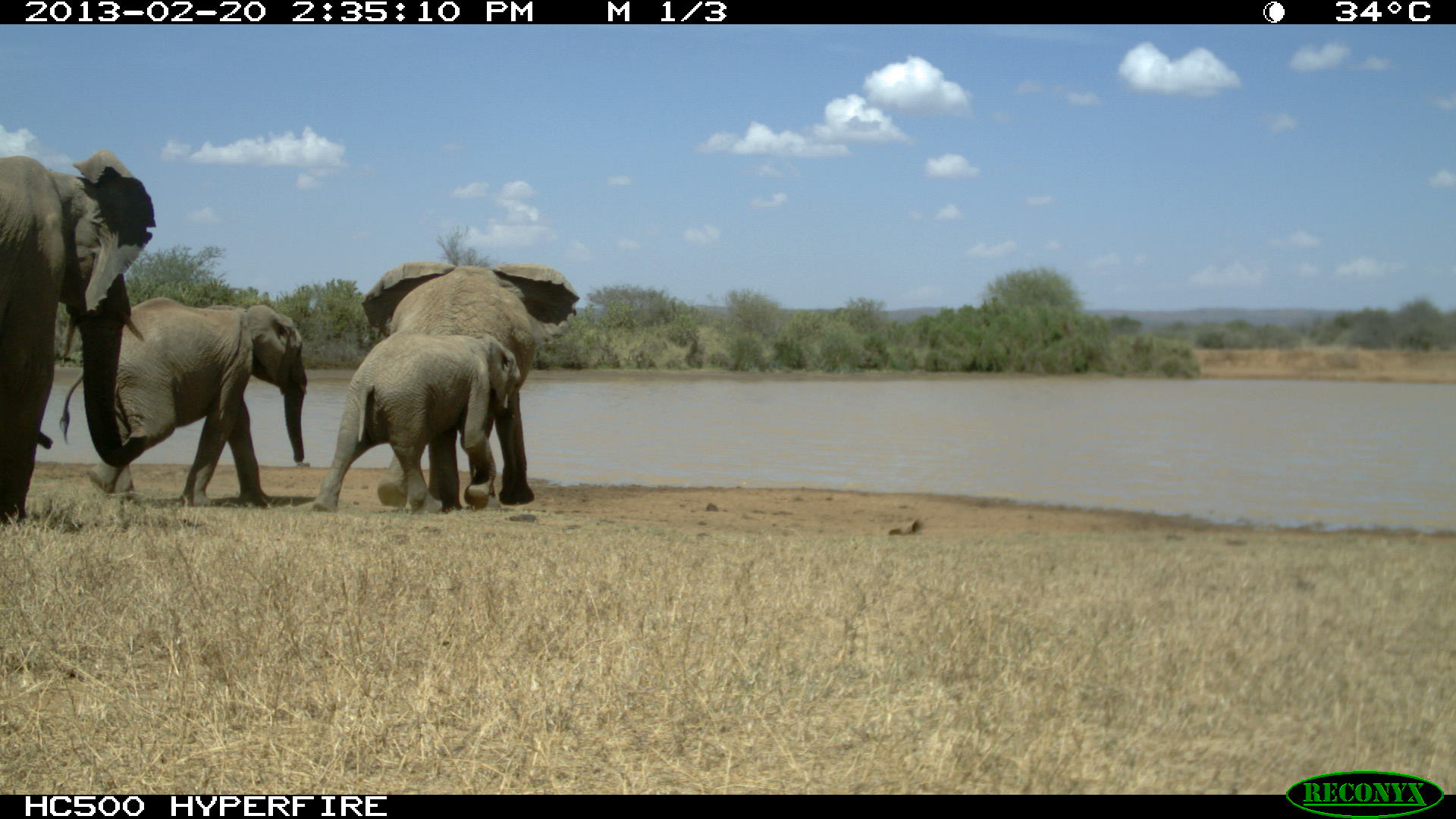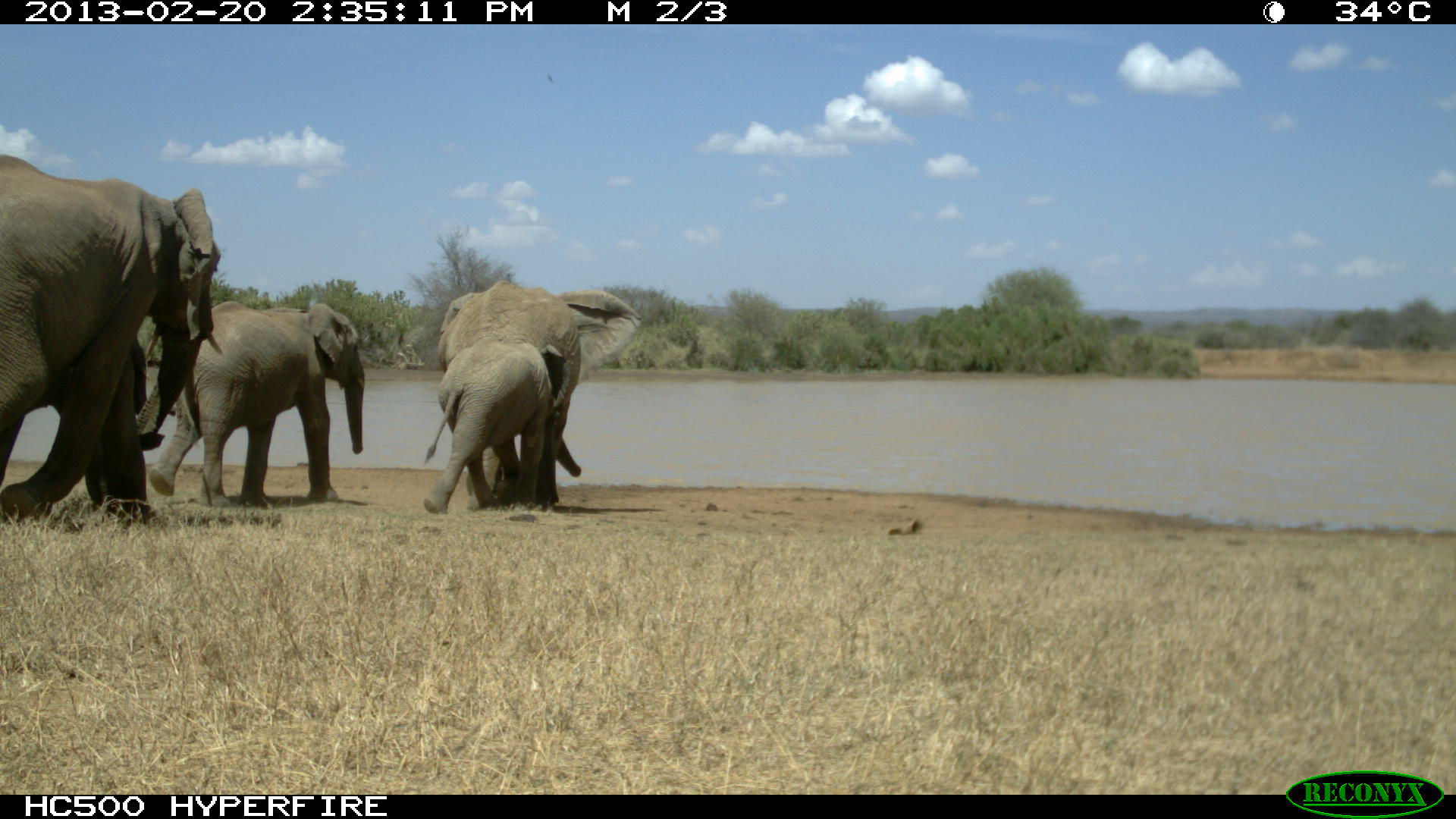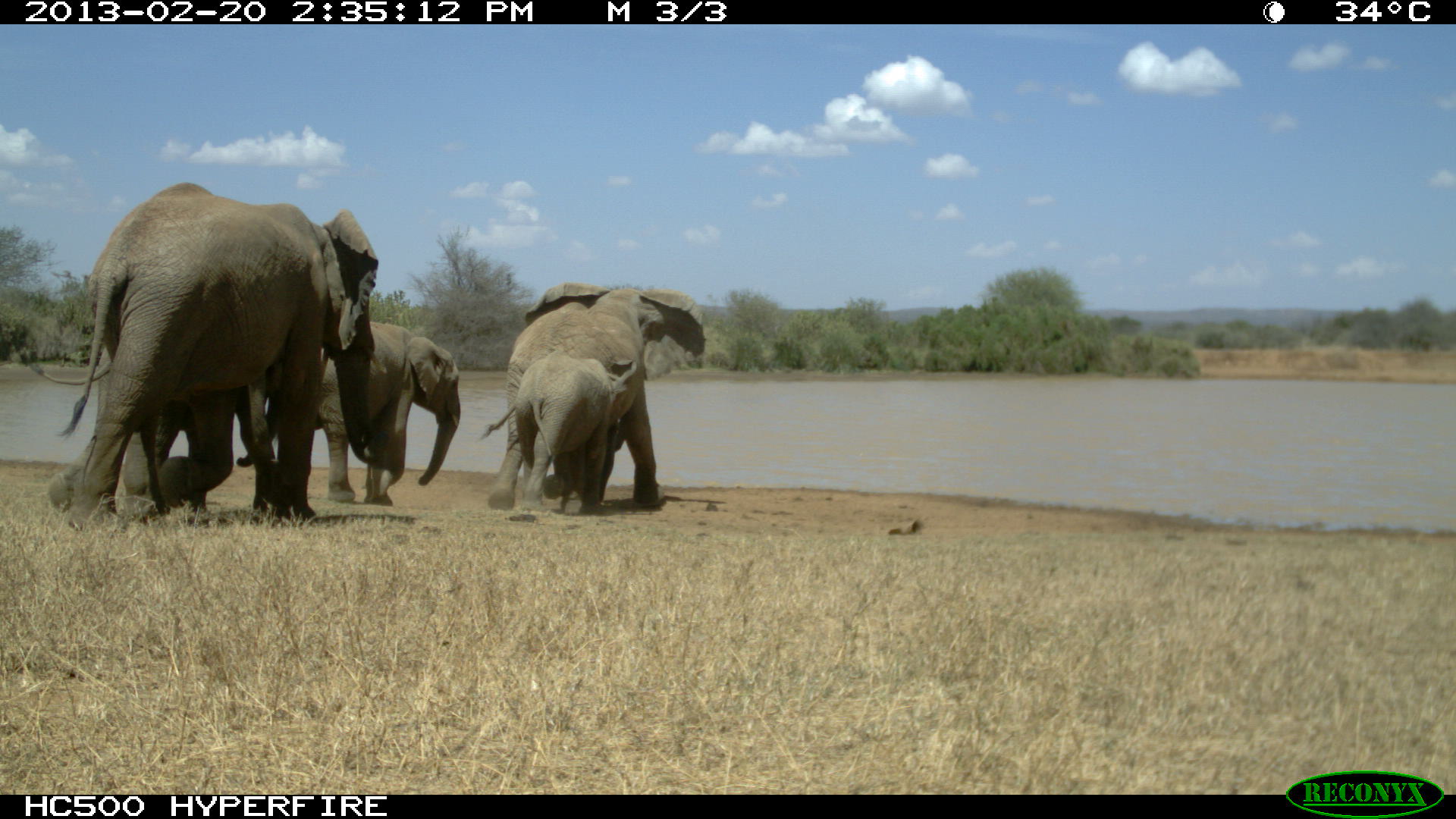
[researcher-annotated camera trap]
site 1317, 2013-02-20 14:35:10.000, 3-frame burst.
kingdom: Animalia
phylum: Chordata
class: Mammalia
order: Proboscidea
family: Elephantidae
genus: Loxodonta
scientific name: Loxodonta africana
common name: african bush elephant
Loxodonta africana (african bush elephant), count 5.